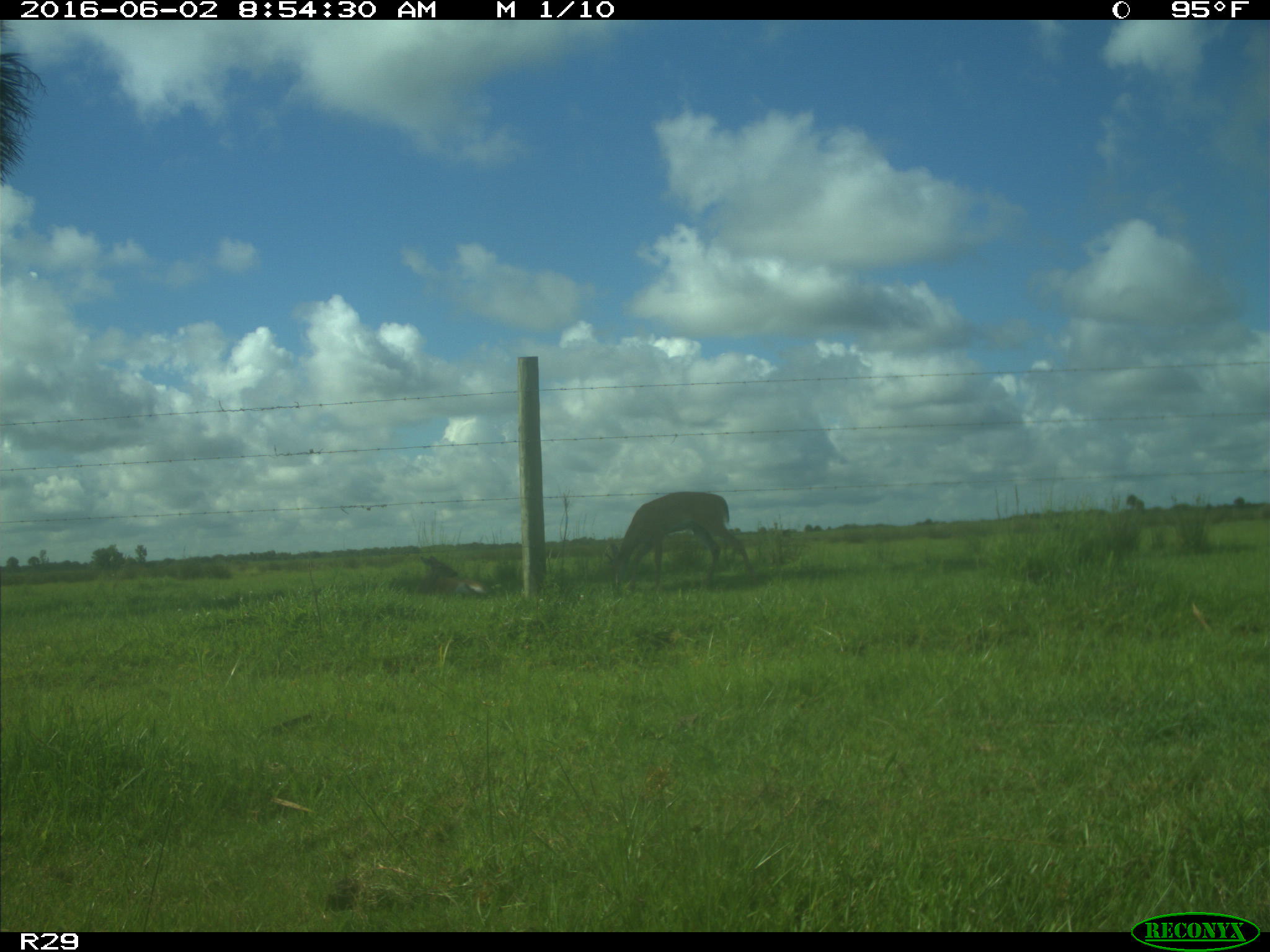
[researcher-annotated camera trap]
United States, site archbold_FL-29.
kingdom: Animalia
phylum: Chordata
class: Mammalia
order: Artiodactyla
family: Cervidae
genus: Odocoileus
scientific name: Odocoileus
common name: deer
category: unidentified deer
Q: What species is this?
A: Unidentified deer (deer) (Odocoileus).